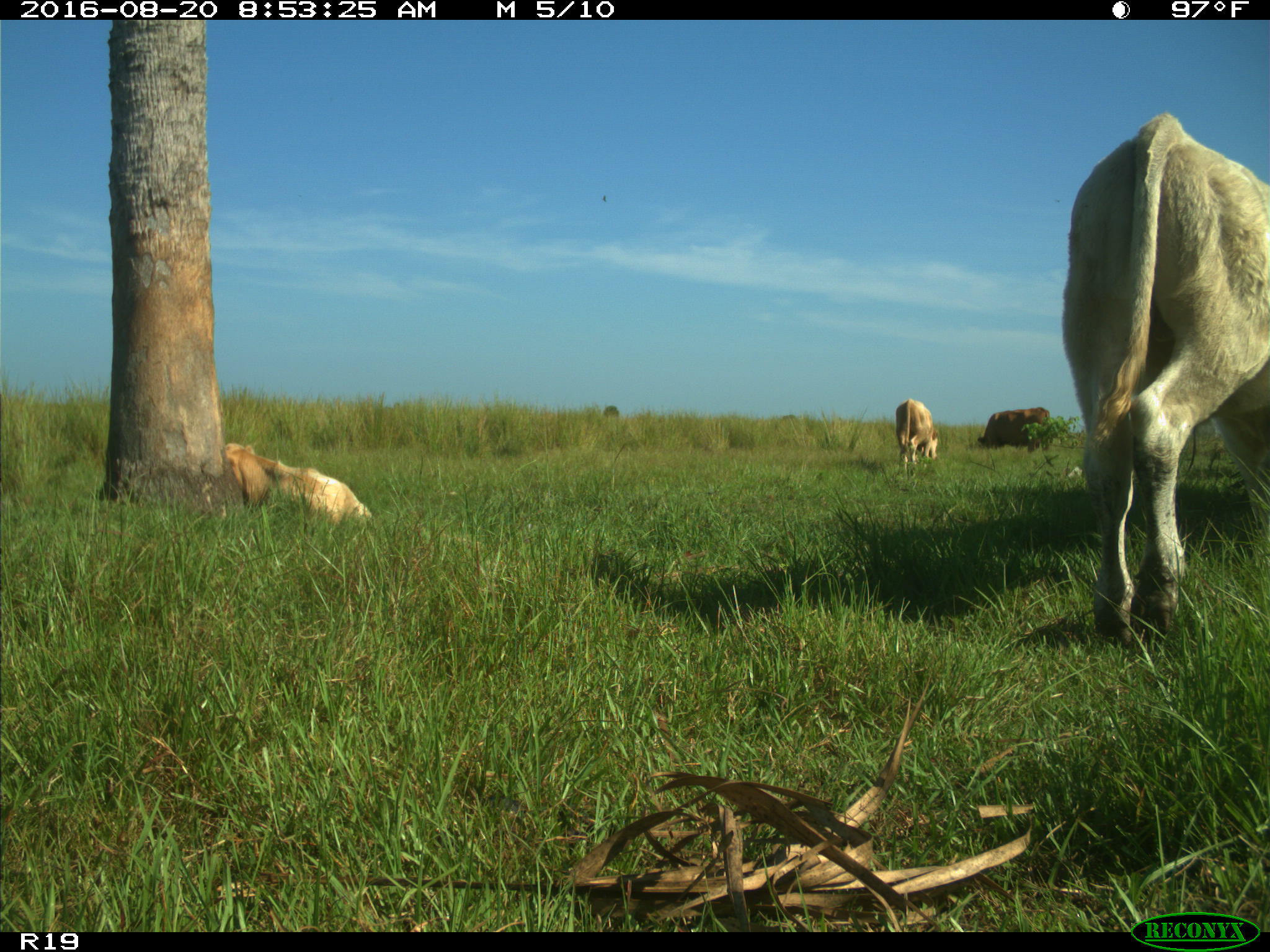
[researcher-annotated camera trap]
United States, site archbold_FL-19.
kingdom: Animalia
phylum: Chordata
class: Mammalia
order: Artiodactyla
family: Bovidae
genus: Bos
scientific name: Bos taurus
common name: domestic cow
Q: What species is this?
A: Bos taurus (domestic cow).